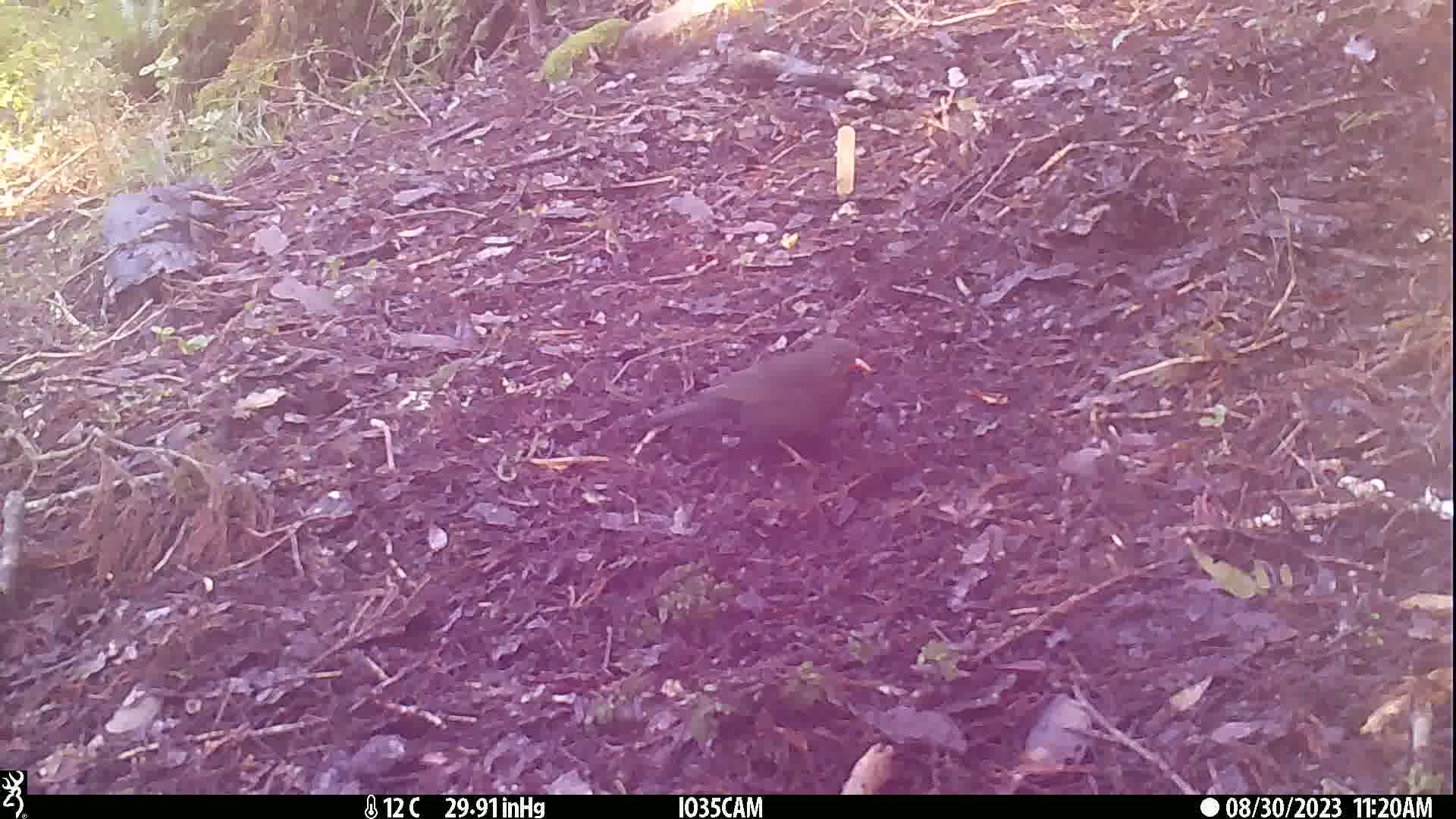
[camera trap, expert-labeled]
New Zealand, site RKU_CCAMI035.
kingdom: Animalia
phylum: Chordata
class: Aves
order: Passeriformes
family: Turdidae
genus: Turdus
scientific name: Turdus merula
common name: eurasian blackbird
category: blackbird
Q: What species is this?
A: Blackbird (eurasian blackbird) (Turdus merula).